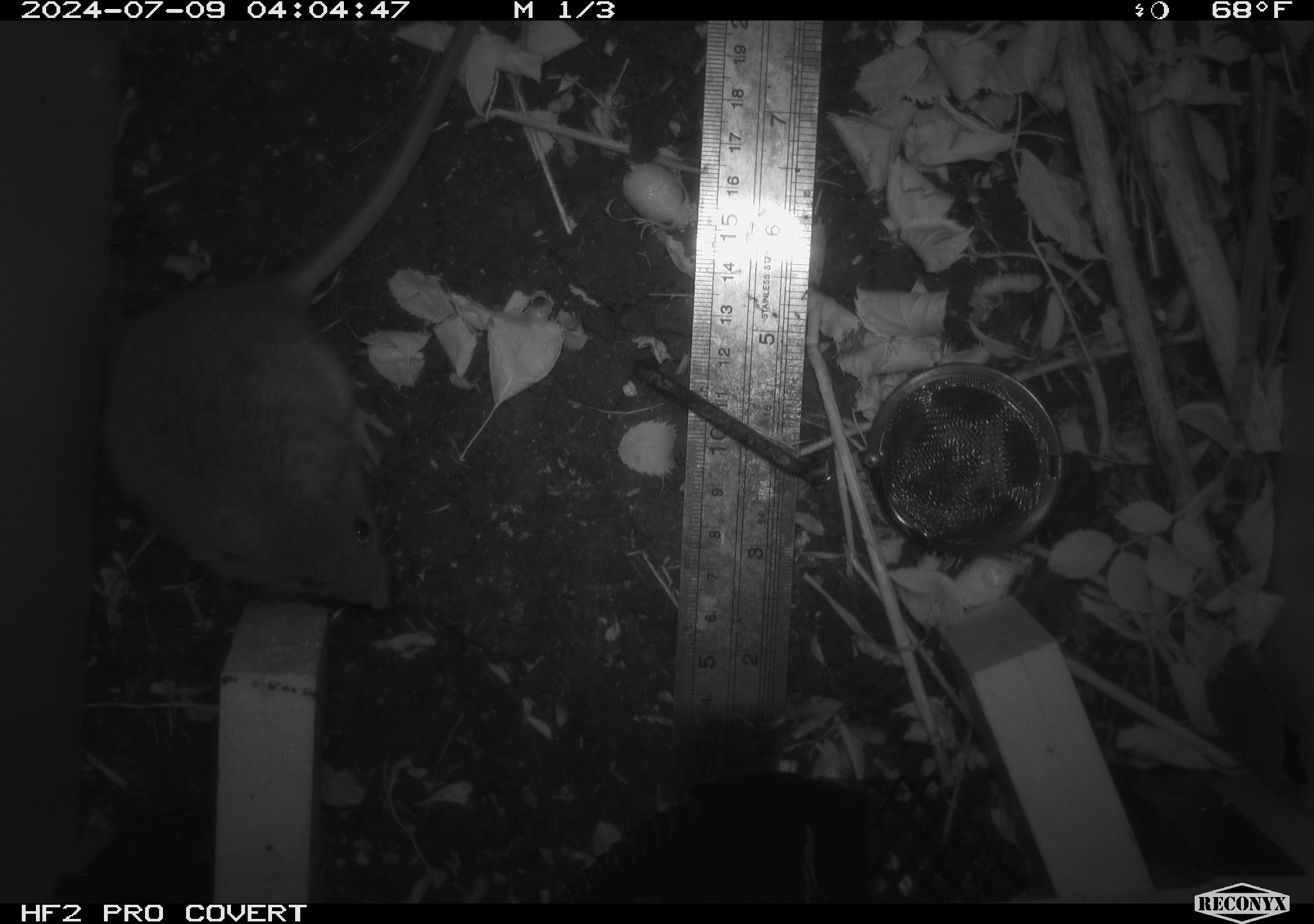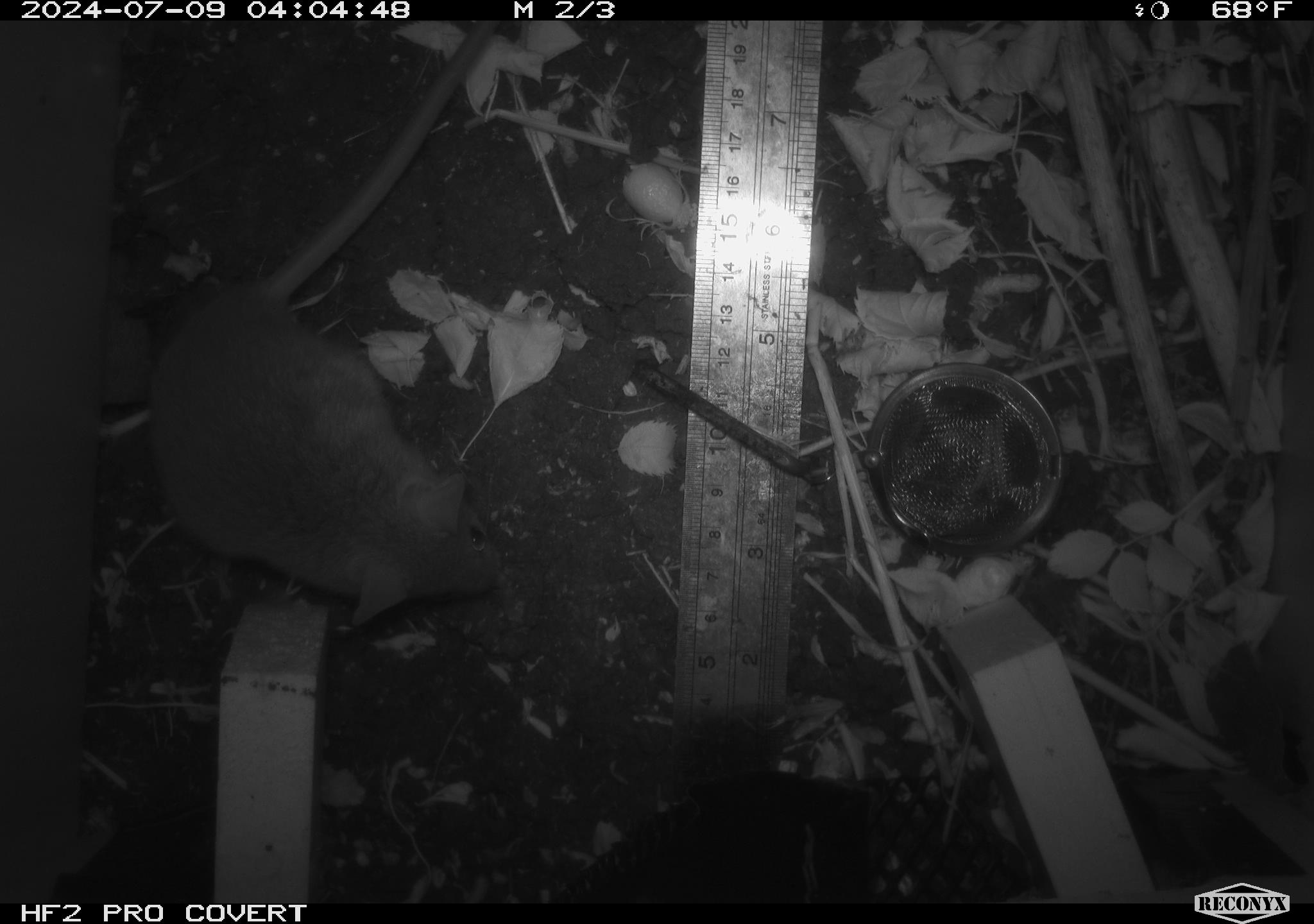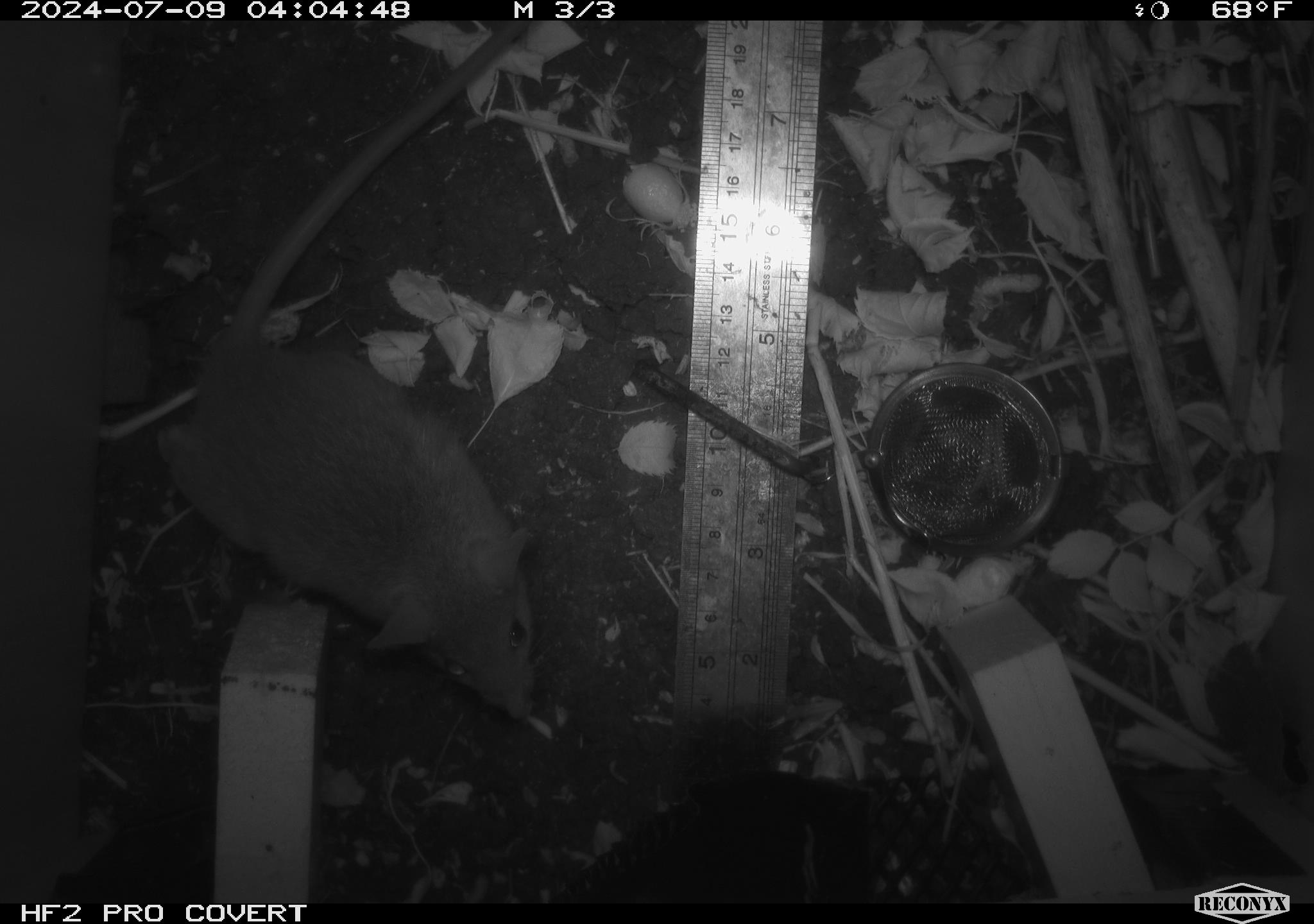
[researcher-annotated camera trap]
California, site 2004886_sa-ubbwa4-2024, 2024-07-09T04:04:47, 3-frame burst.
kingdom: Animalia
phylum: Chordata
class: Mammalia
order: Rodentia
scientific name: Rodentia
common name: woodrat or rat or mouse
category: woodrat or rat or mouse species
Woodrat or rat or mouse species (woodrat or rat or mouse) (Rodentia).